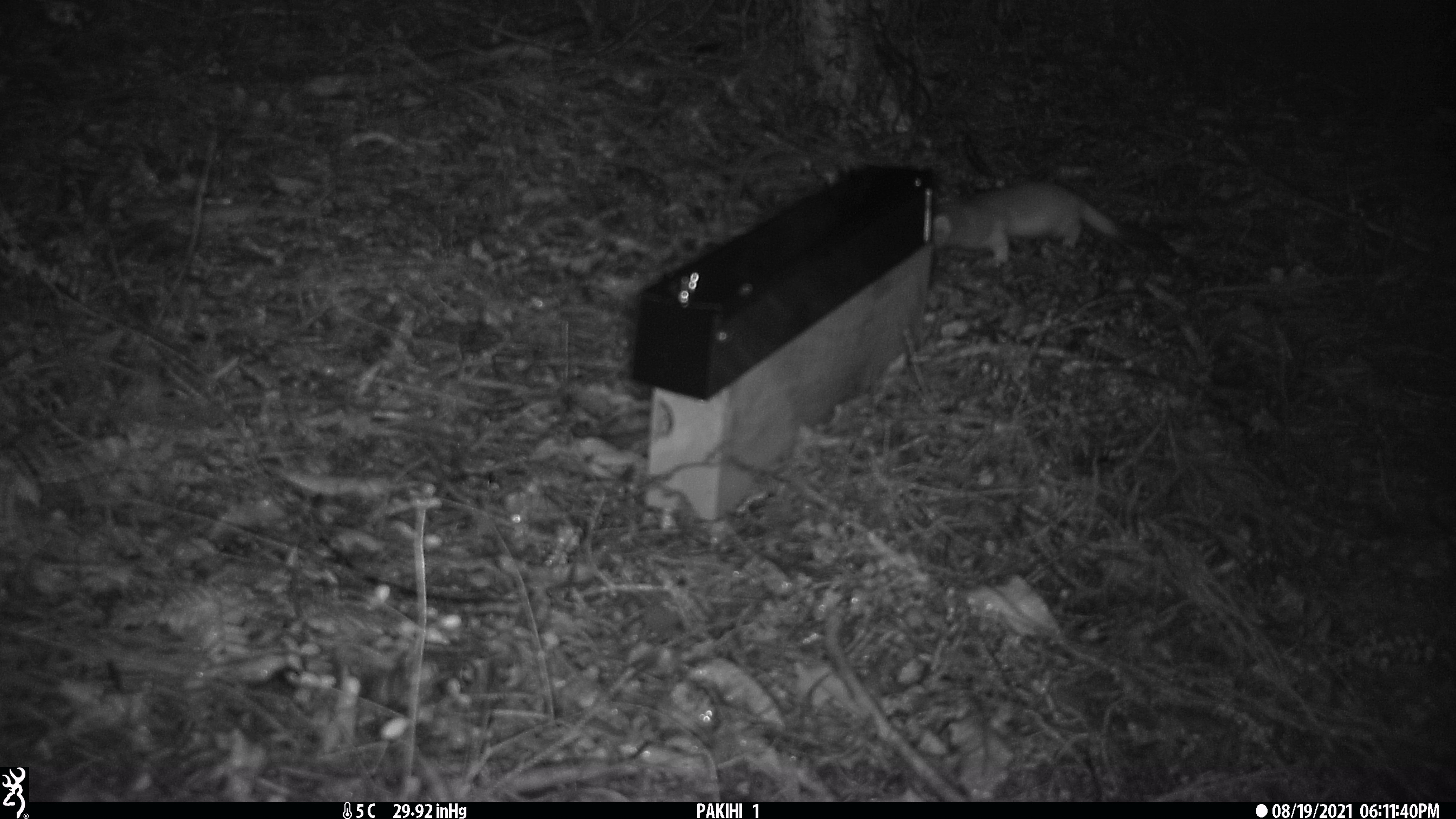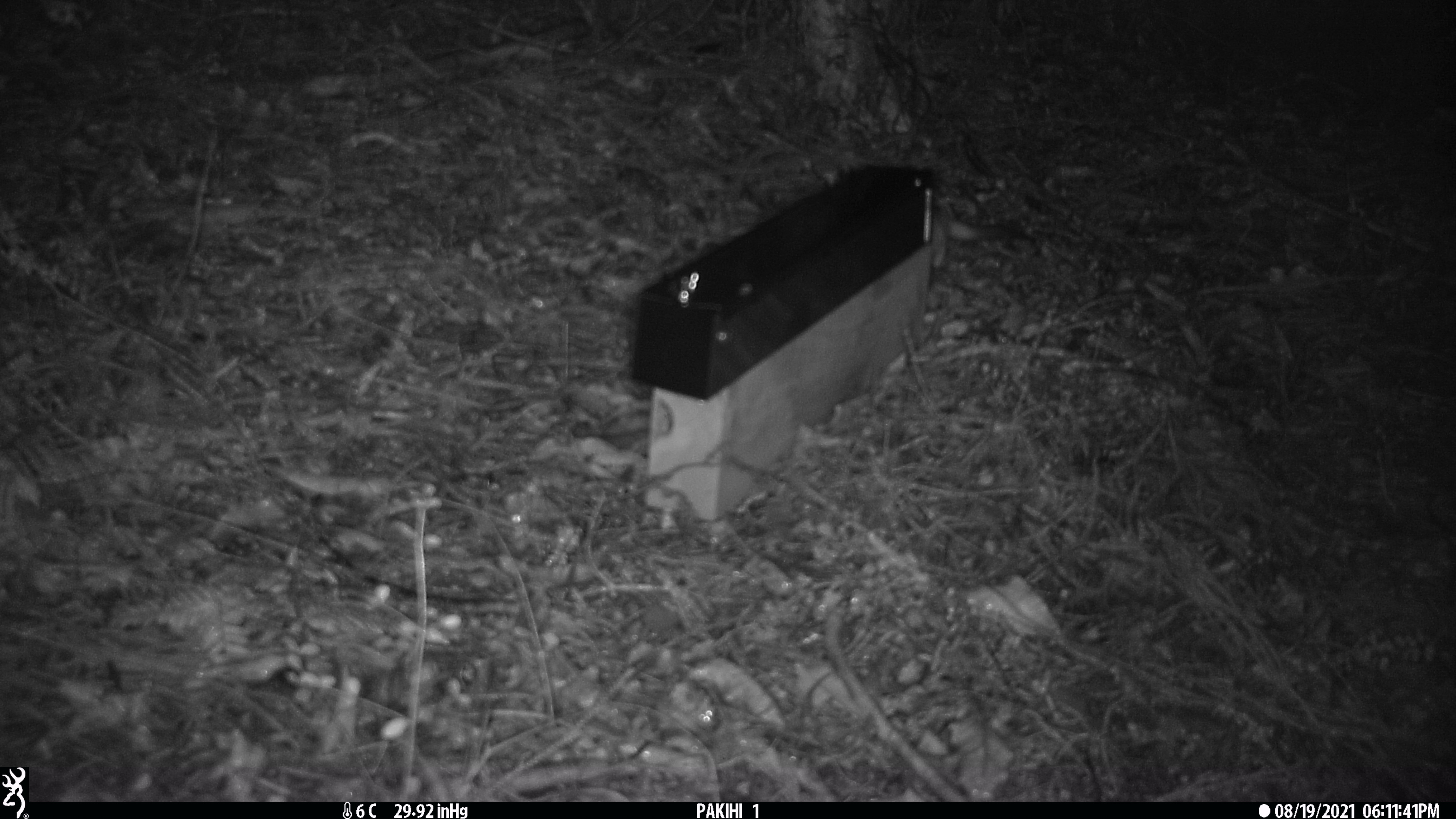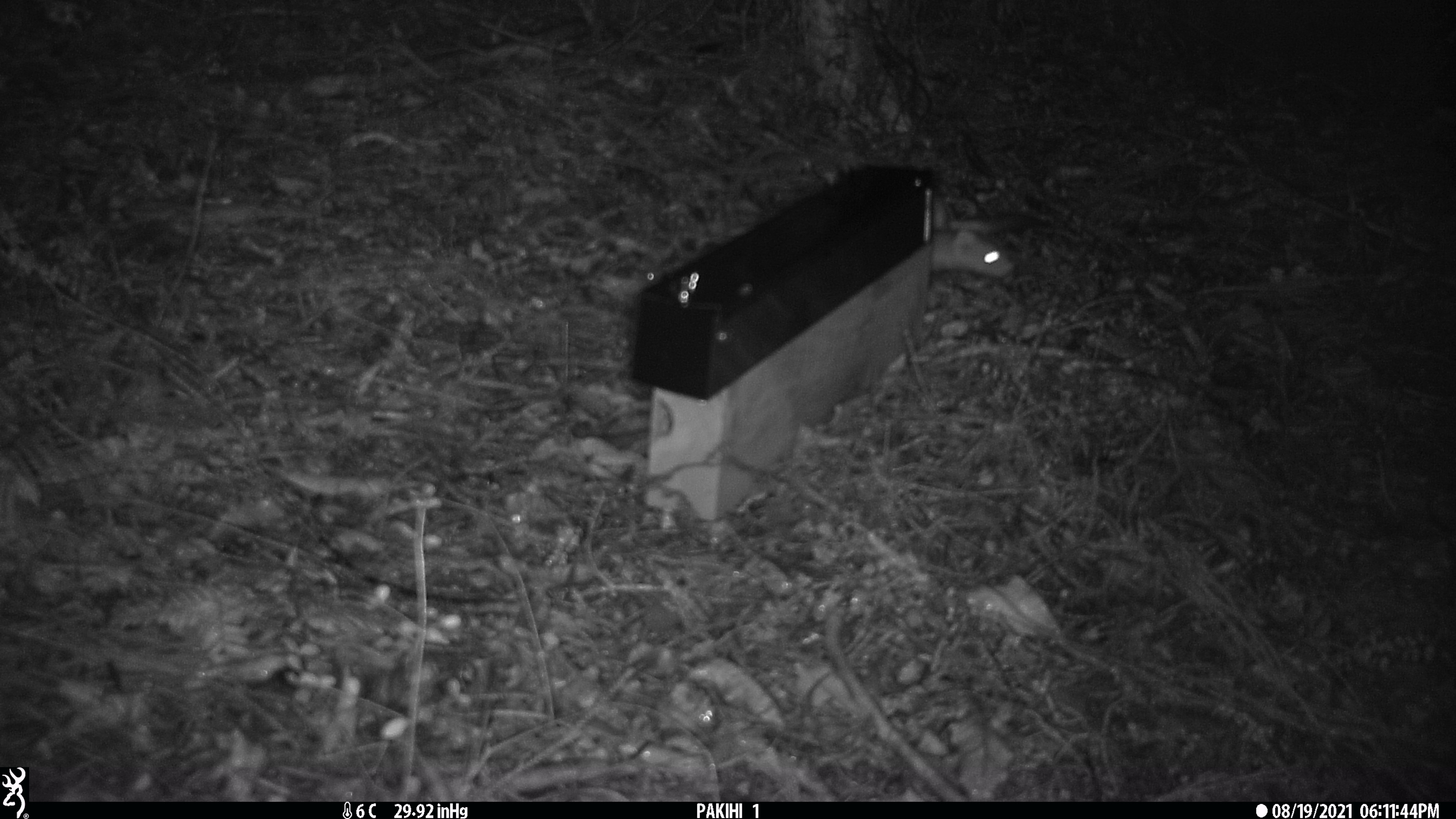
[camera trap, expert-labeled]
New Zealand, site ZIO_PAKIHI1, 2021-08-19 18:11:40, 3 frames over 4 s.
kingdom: Animalia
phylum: Chordata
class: Mammalia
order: Carnivora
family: Mustelidae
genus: Mustela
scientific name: Mustela erminea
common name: stoat